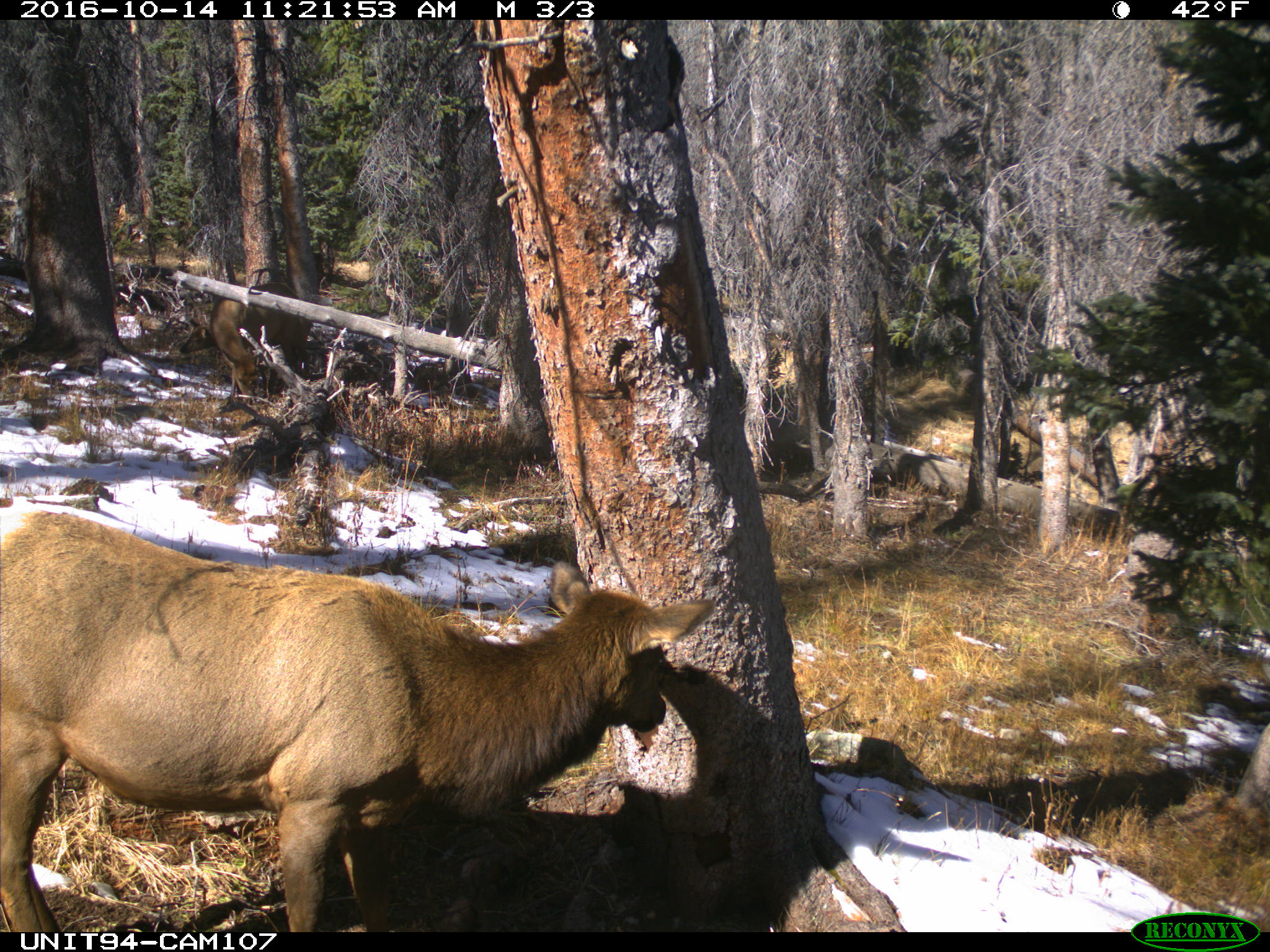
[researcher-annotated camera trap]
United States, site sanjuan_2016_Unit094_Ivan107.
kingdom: Animalia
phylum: Chordata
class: Mammalia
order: Artiodactyla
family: Cervidae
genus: Cervus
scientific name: Cervus elaphus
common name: red deer